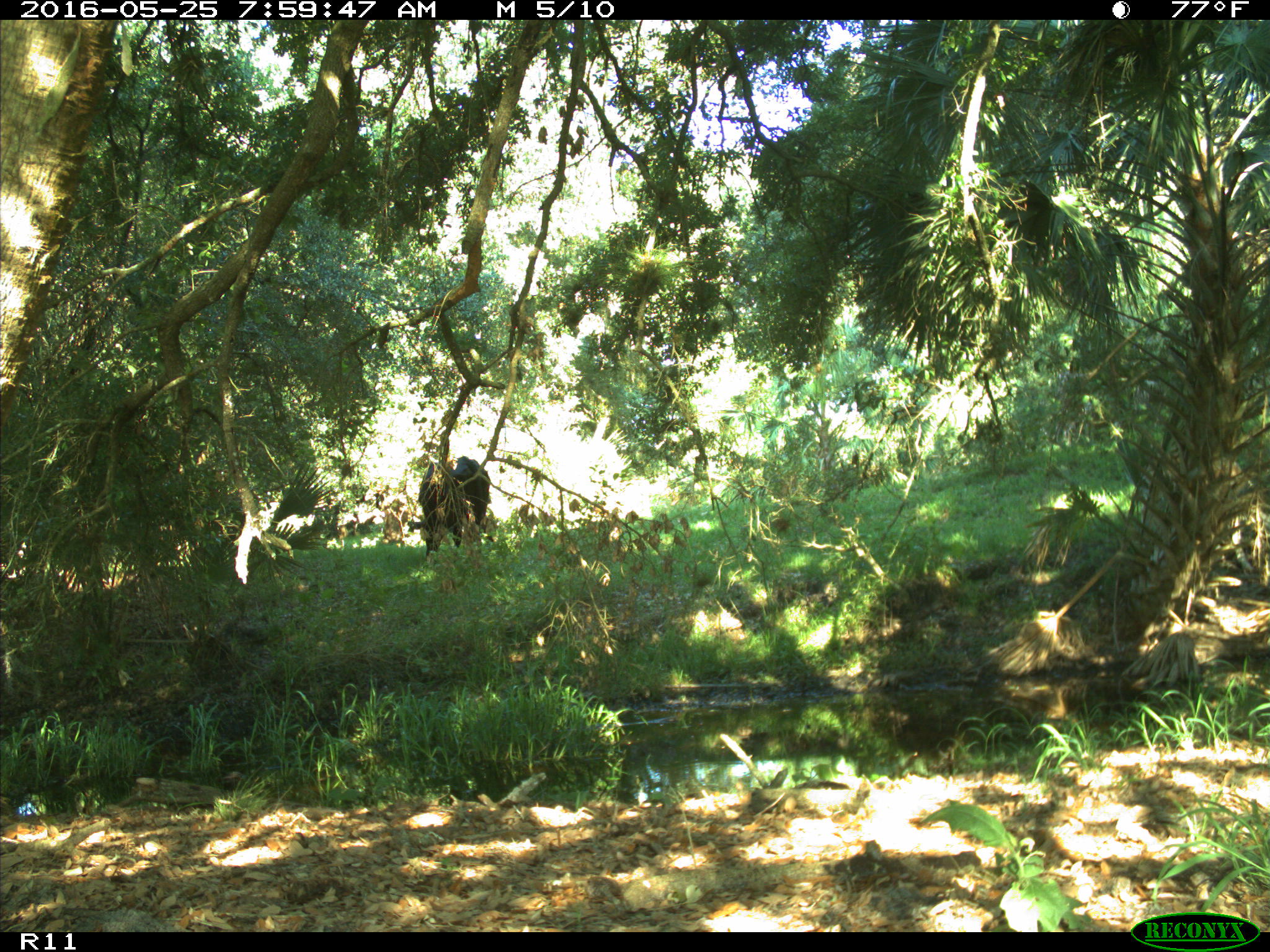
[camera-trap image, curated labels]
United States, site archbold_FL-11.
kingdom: Animalia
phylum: Chordata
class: Mammalia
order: Artiodactyla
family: Bovidae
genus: Bos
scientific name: Bos taurus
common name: domestic cow